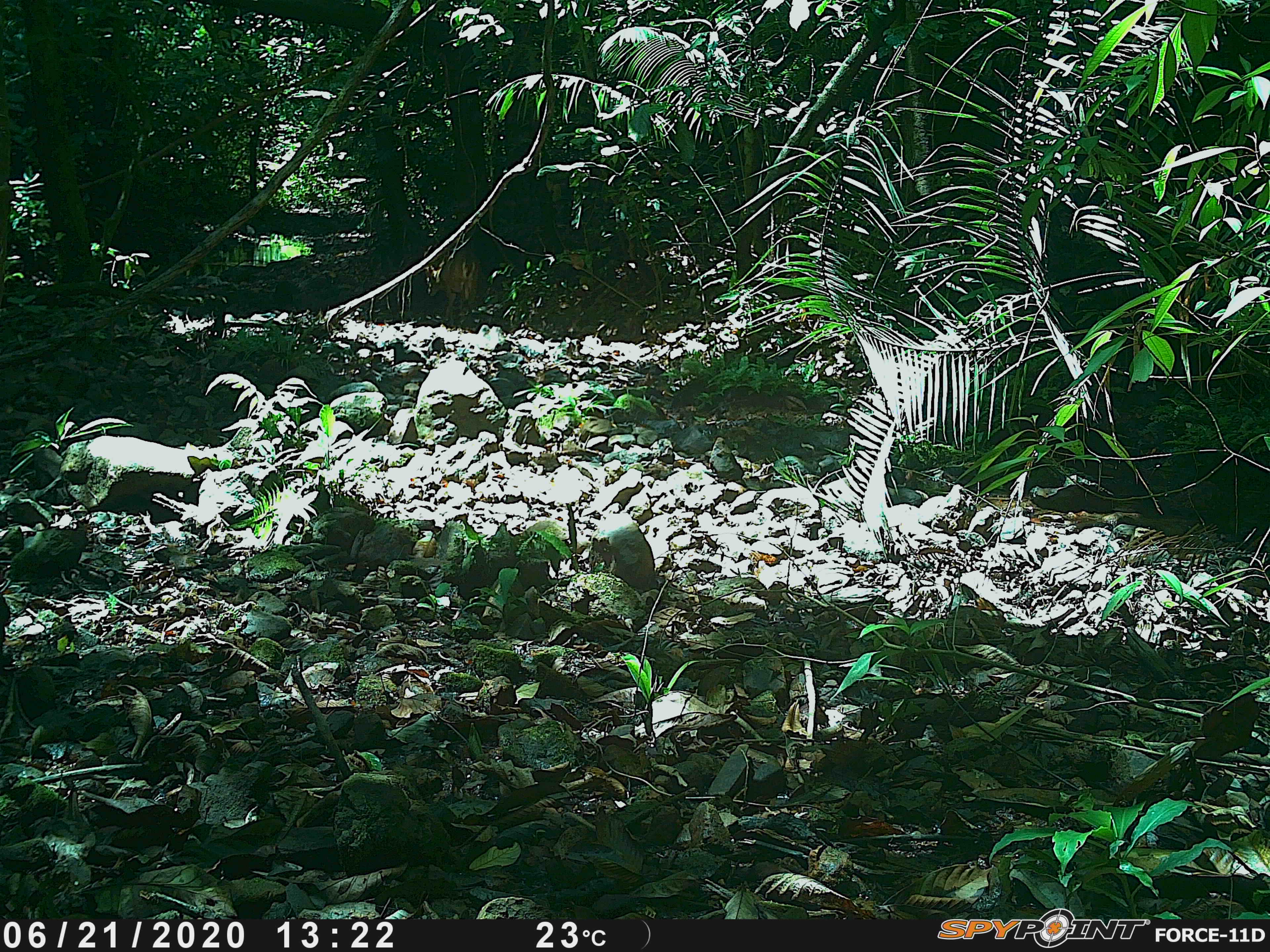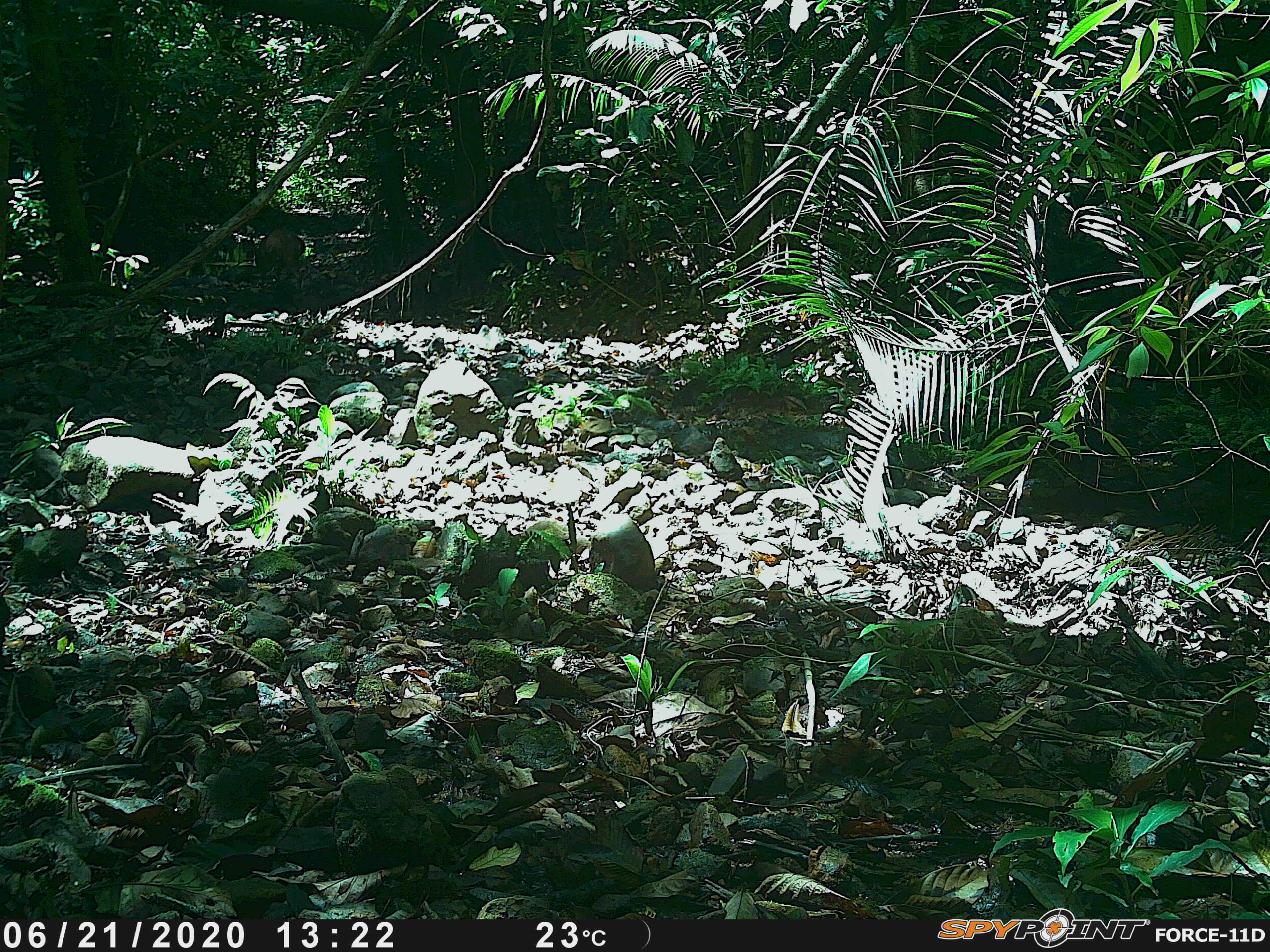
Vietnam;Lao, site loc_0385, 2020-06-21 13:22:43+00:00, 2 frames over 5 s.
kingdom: Animalia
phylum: Chordata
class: Mammalia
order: Artiodactyla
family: Cervidae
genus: Muntiacus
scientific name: Muntiacus vuquangensis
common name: large-antlered muntjac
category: large antlered muntjac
Large antlered muntjac (large-antlered muntjac) (Muntiacus vuquangensis). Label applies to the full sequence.